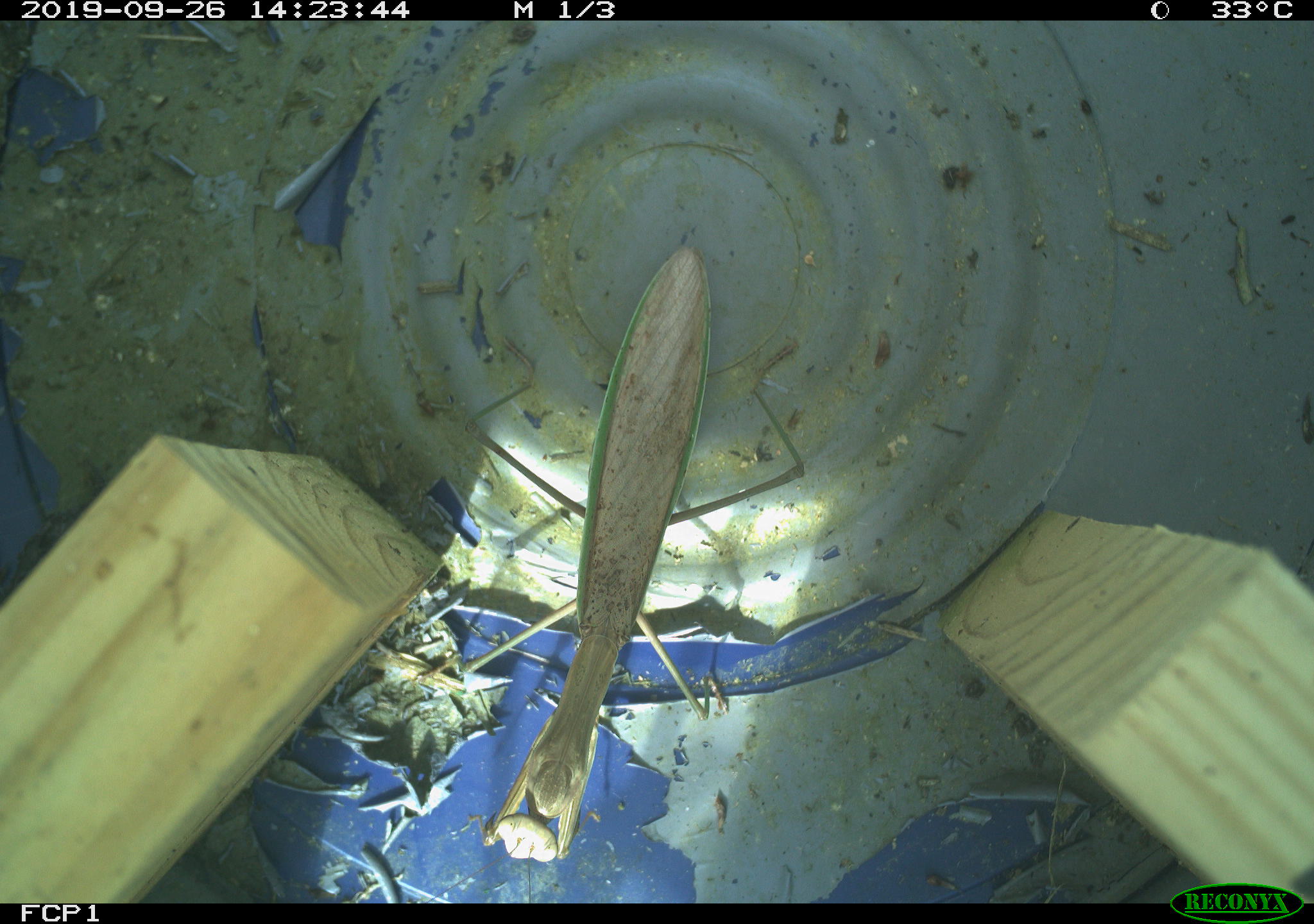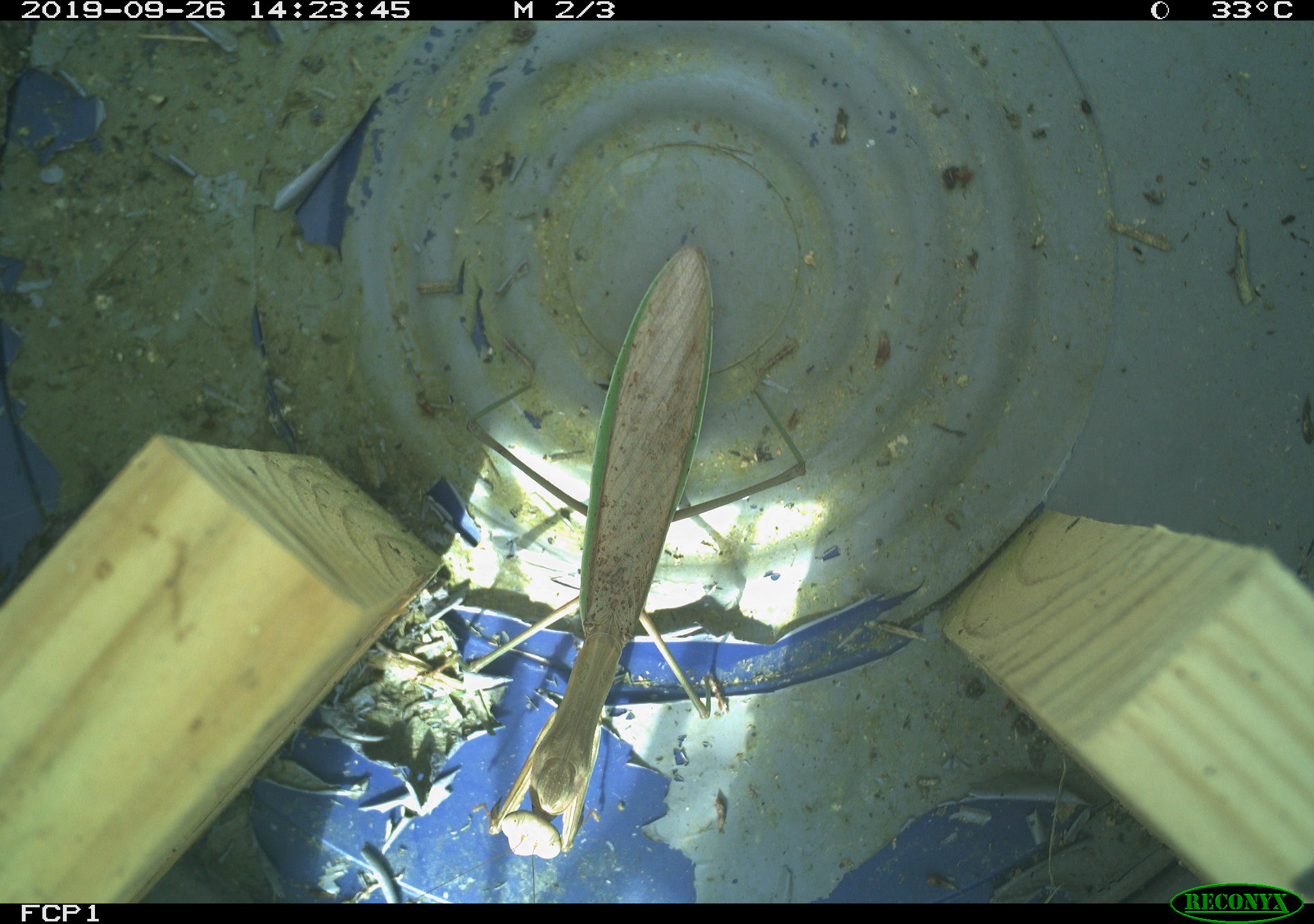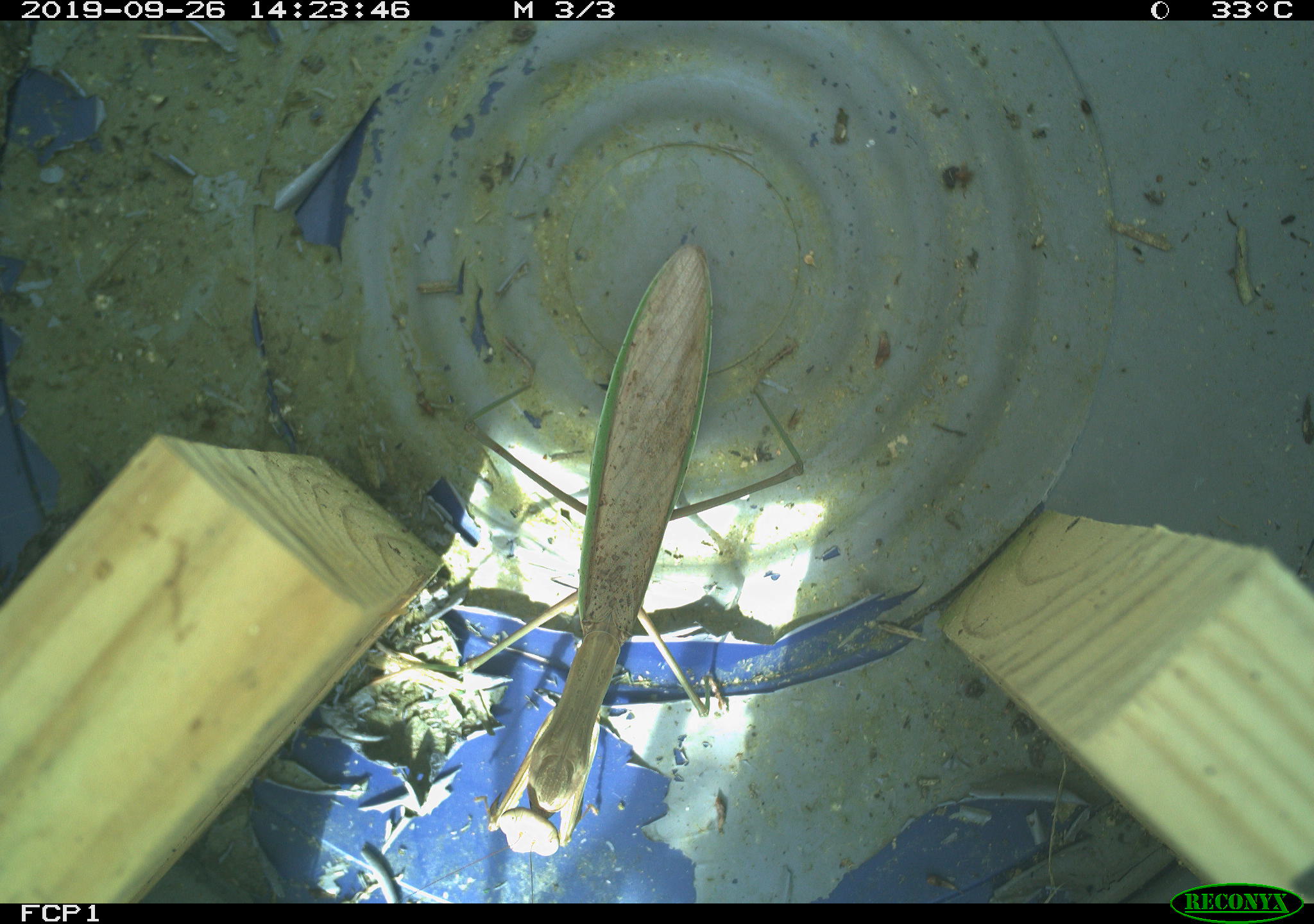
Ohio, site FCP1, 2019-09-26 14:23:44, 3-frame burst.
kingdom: Animalia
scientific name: Animalia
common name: animal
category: invertebrate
Invertebrate (animal) (Animalia).